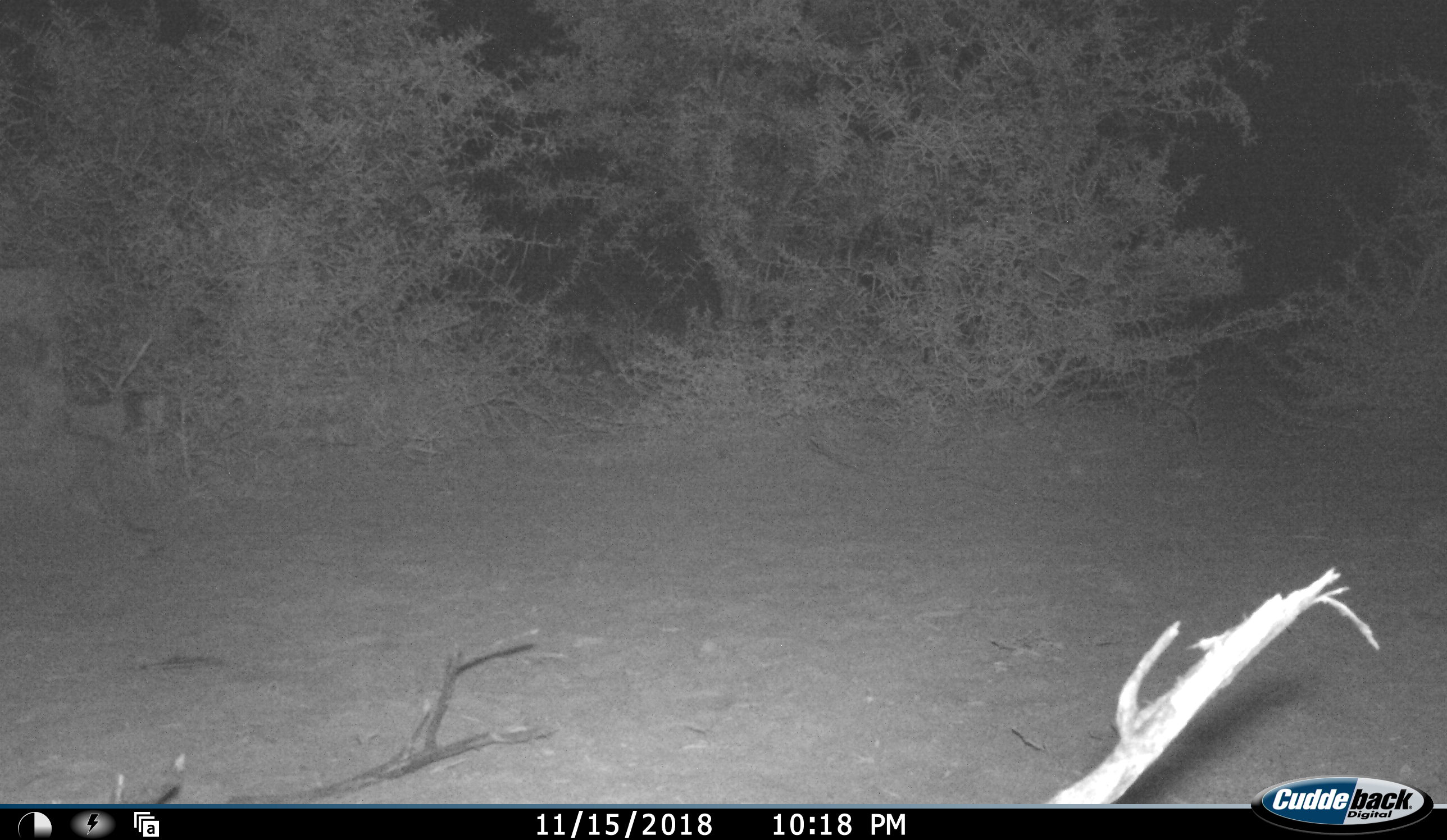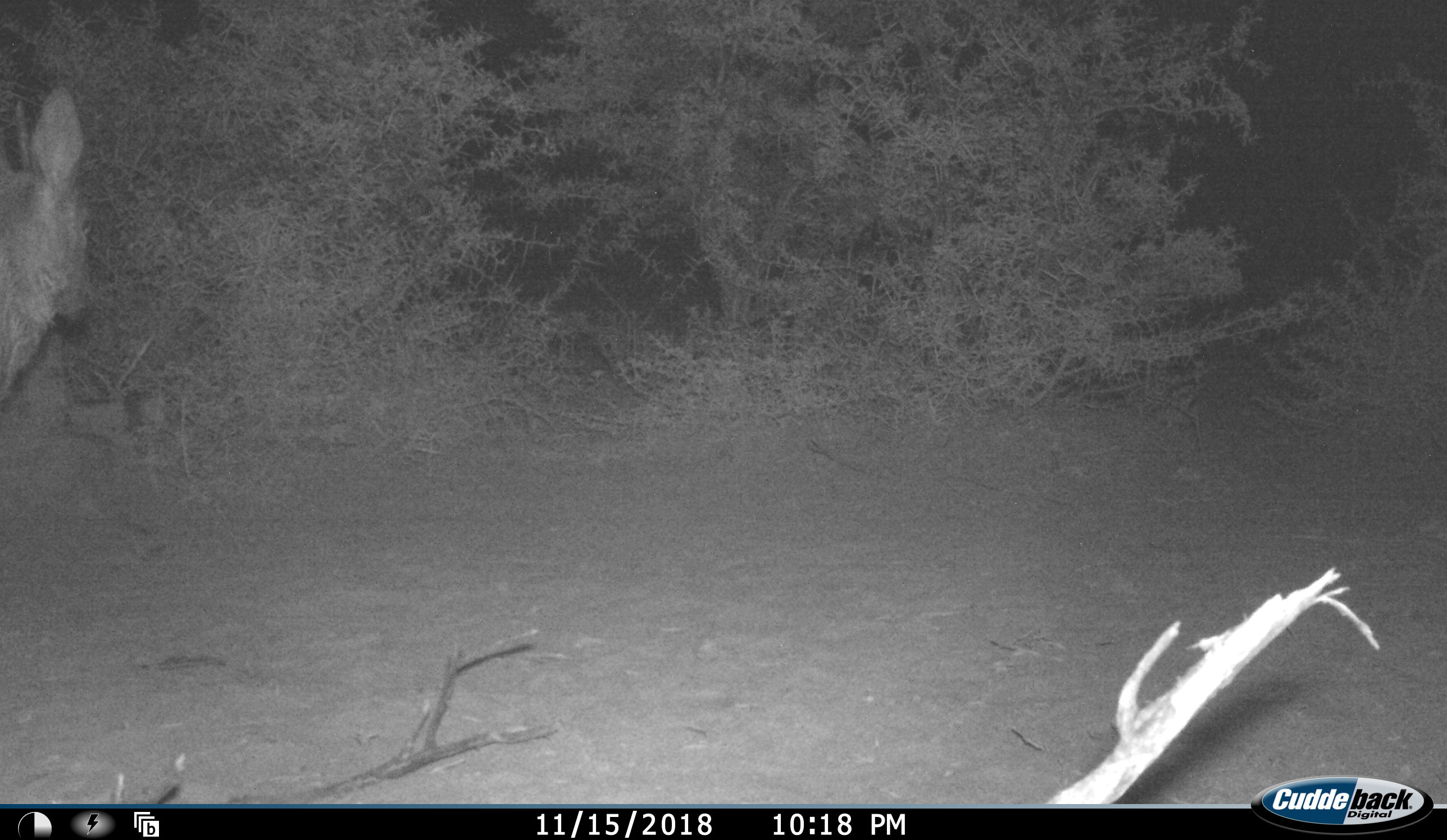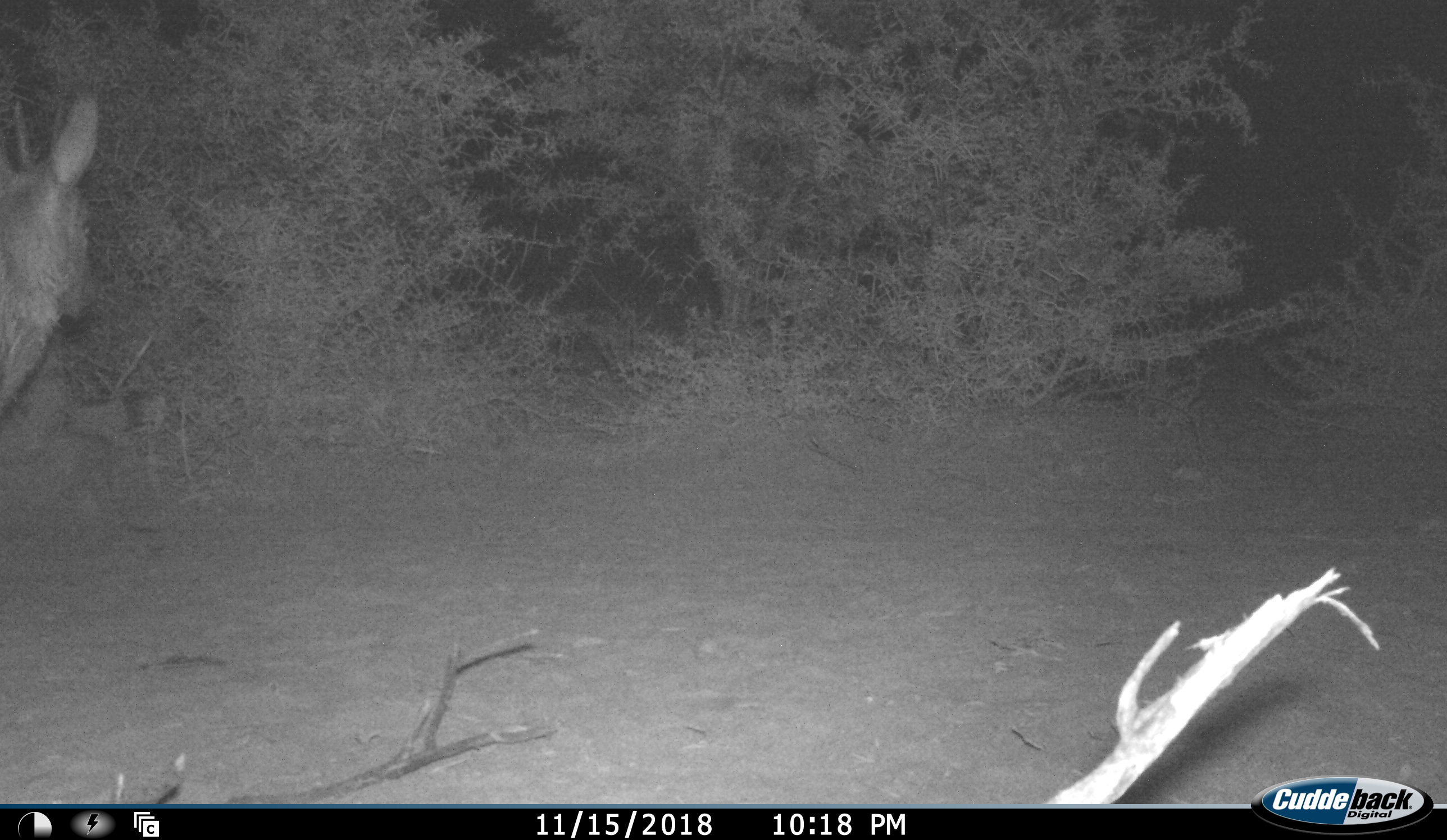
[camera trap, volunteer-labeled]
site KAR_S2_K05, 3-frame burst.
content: unidentified animal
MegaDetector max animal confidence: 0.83